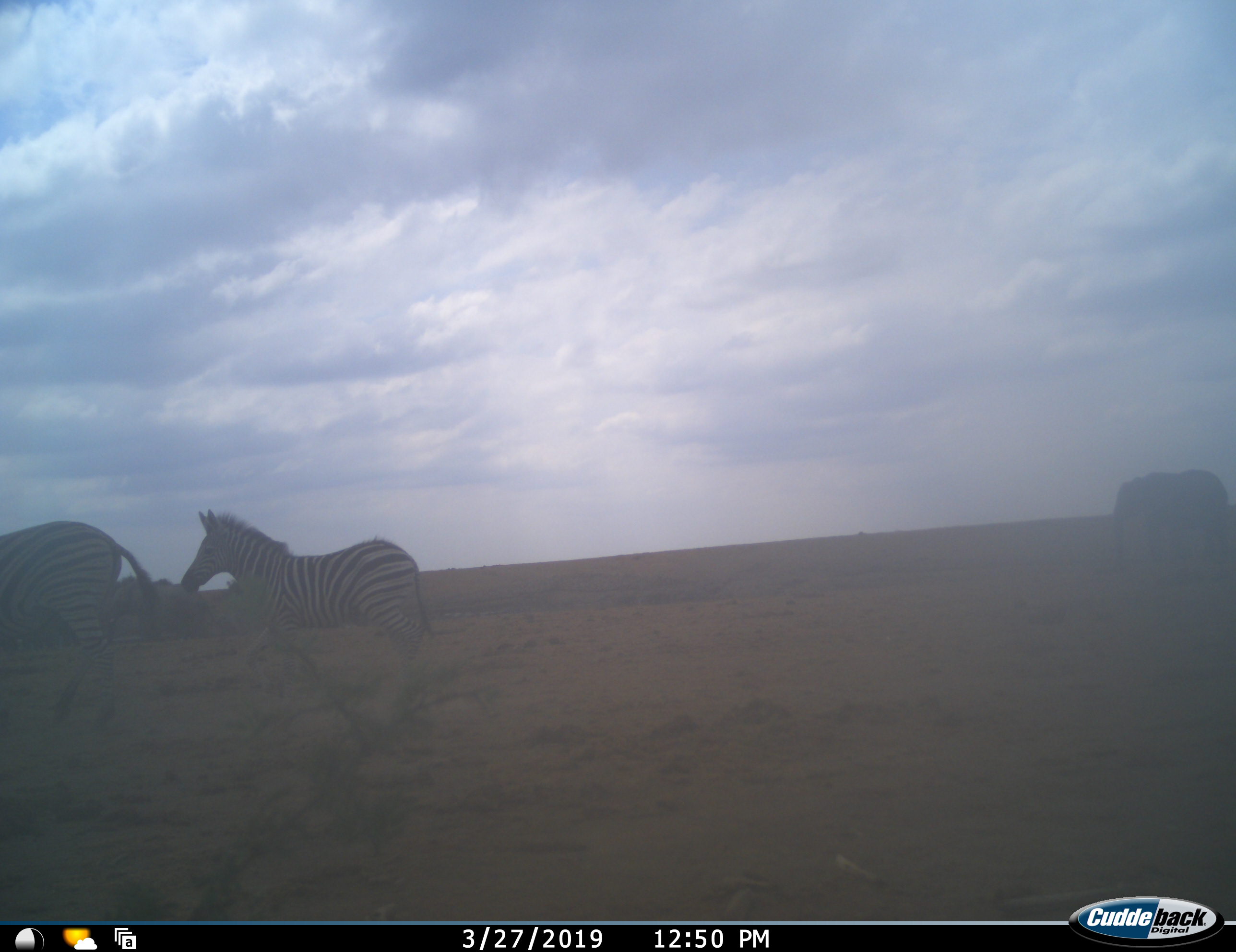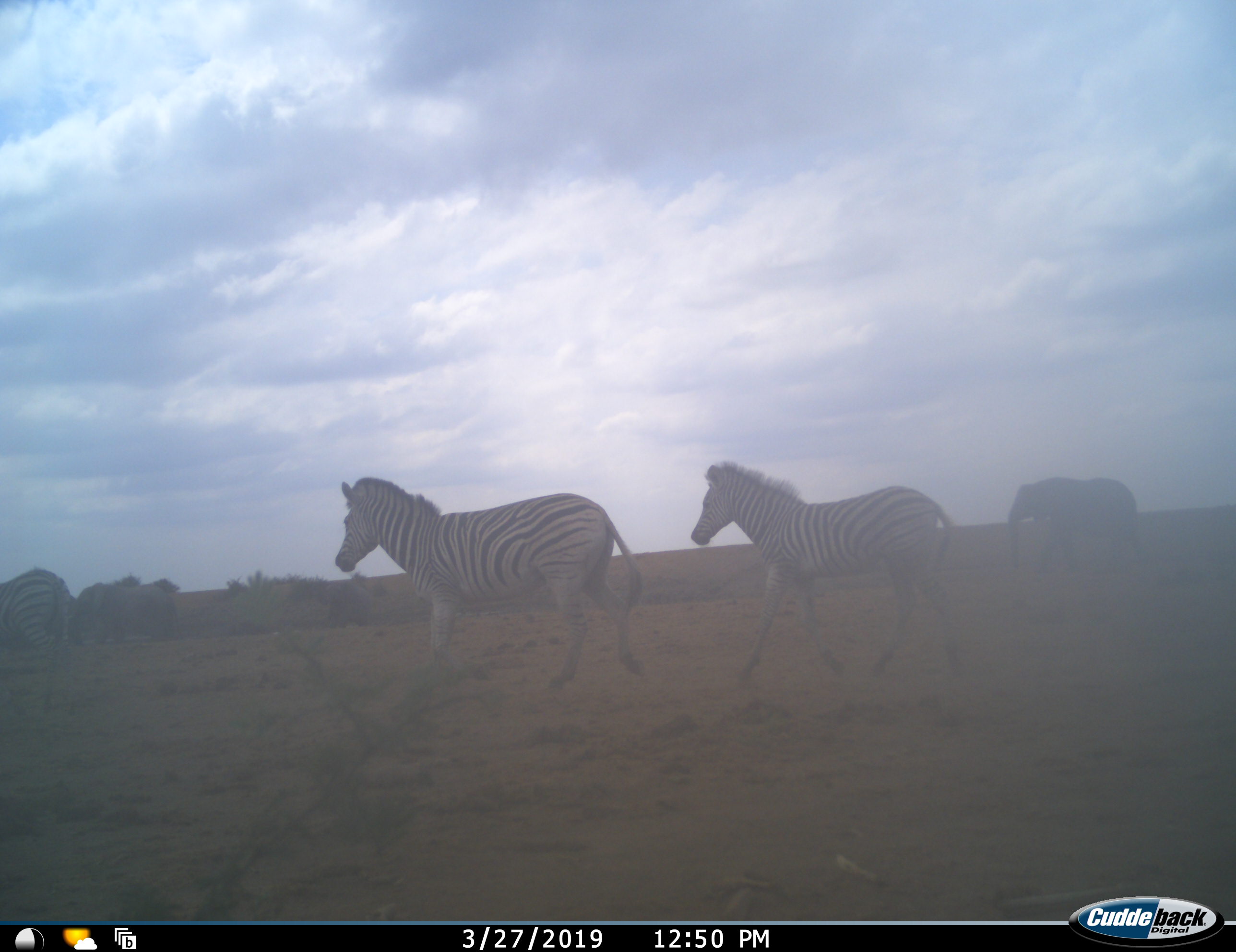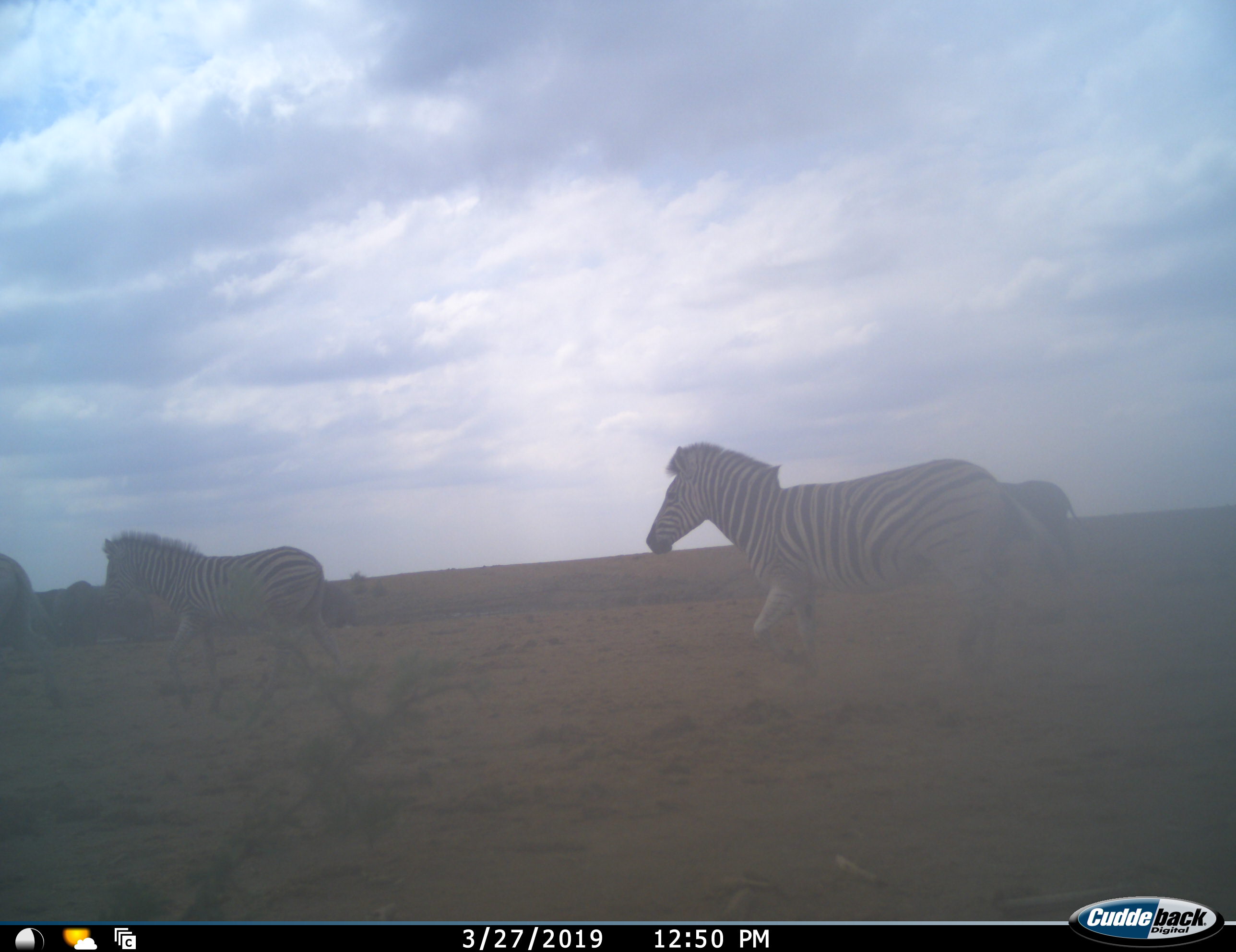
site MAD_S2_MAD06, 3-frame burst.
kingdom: Animalia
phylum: Chordata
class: Mammalia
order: Proboscidea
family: Elephantidae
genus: Loxodonta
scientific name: Loxodonta africana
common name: african bush elephant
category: elephant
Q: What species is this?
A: Elephant (african bush elephant) (Loxodonta africana).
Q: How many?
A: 2.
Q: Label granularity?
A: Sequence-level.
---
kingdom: Animalia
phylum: Chordata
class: Mammalia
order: Perissodactyla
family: Equidae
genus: Equus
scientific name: Equus quagga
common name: plains zebra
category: zebraplains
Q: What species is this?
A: Zebraplains (plains zebra) (Equus quagga).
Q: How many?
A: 3.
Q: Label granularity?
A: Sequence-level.